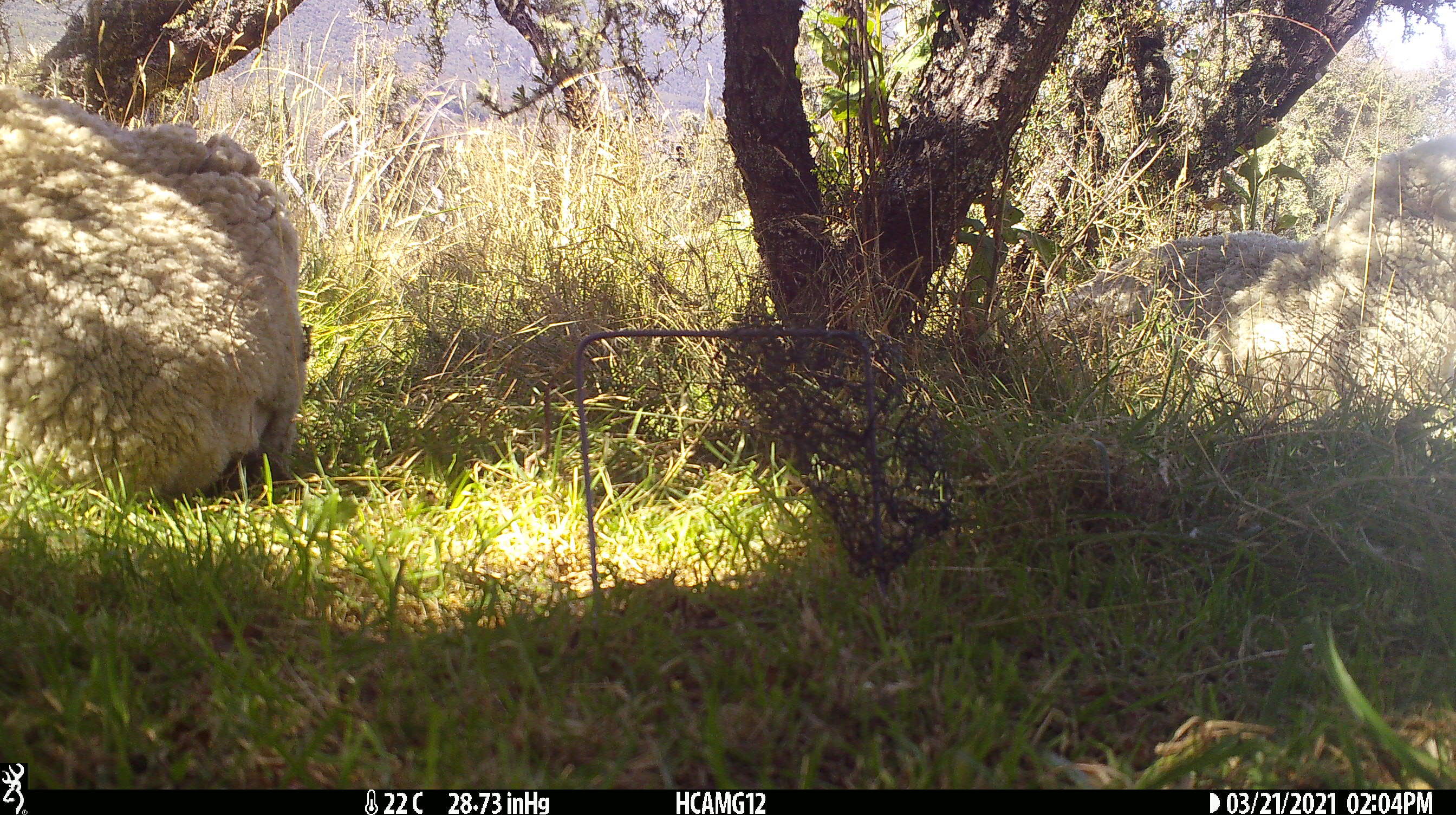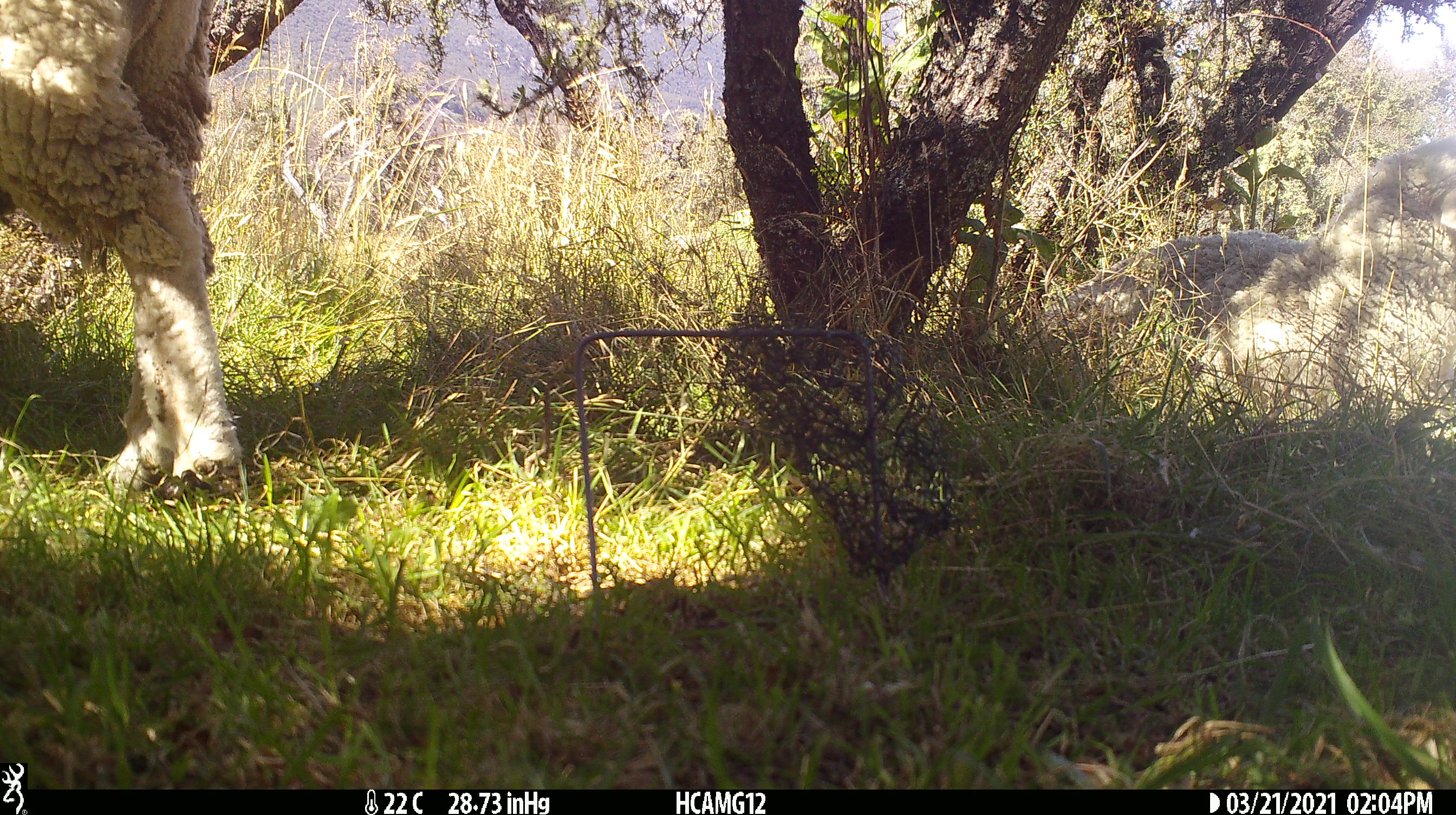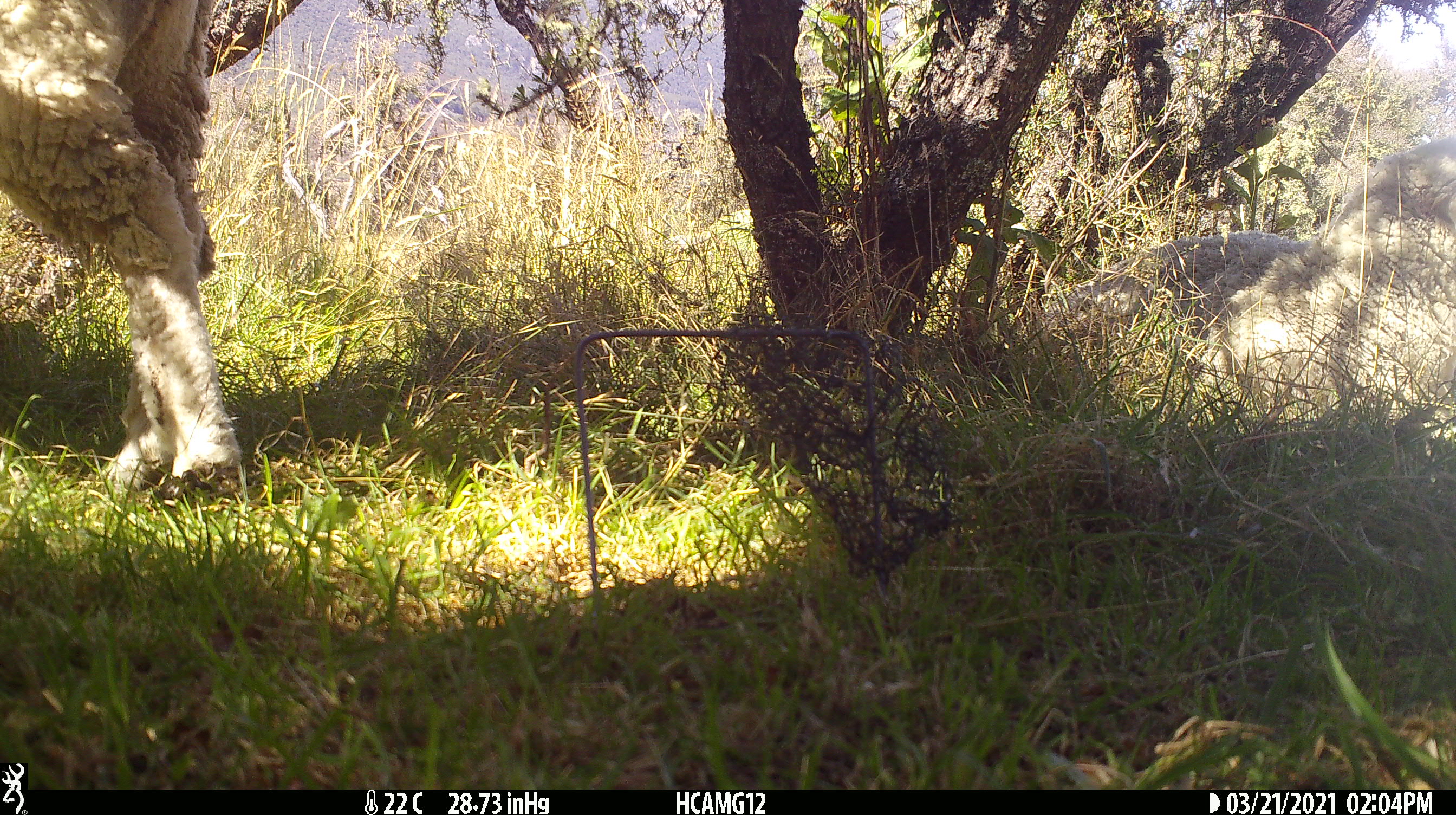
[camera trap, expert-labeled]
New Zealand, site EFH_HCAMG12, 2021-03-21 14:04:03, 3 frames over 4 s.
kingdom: Animalia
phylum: Chordata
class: Mammalia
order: Artiodactyla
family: Bovidae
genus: Ovis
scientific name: Ovis aries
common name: domestic sheep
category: sheep